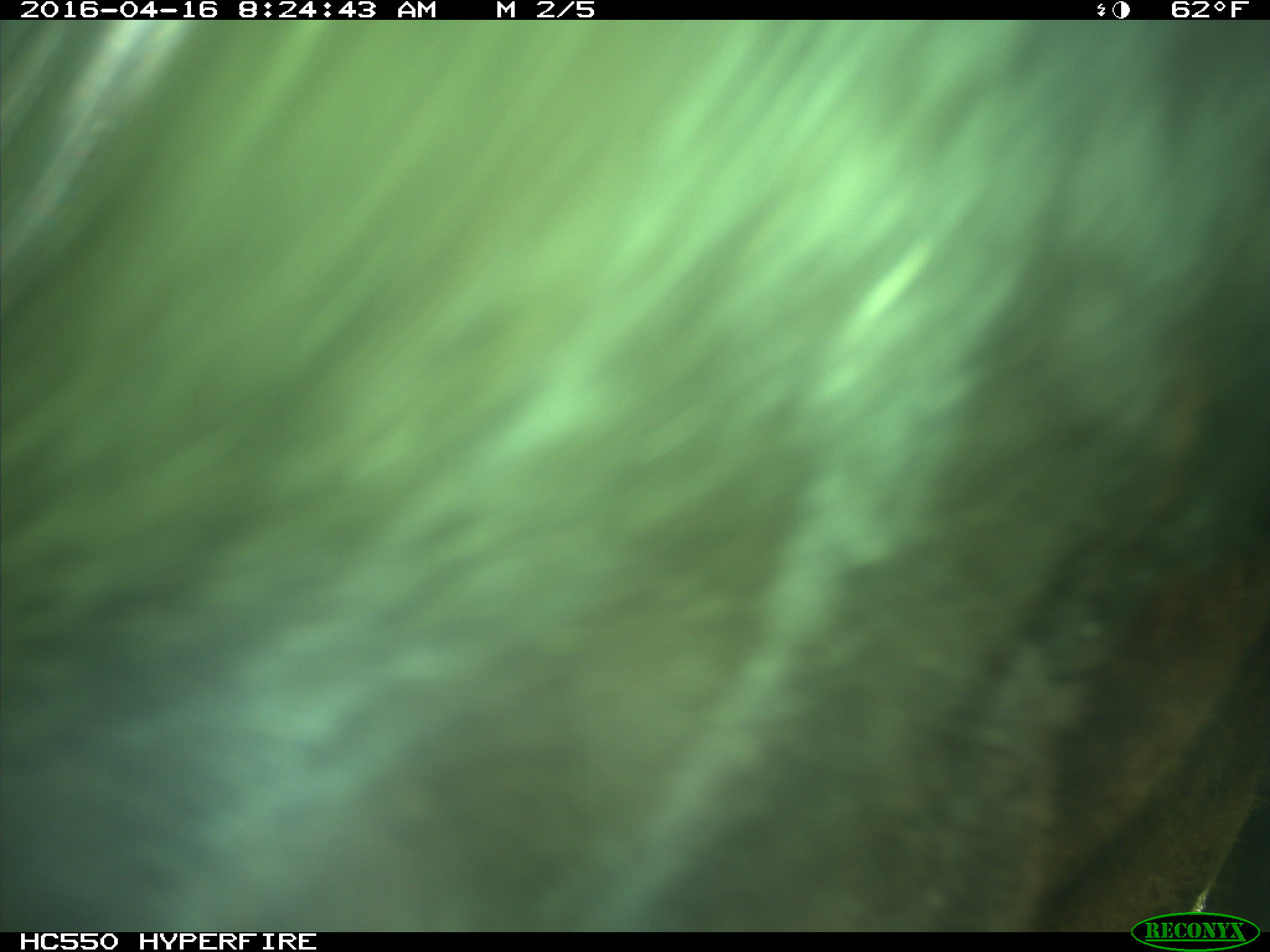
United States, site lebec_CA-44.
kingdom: Animalia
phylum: Chordata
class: Mammalia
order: Artiodactyla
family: Bovidae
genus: Bos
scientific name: Bos taurus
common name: domestic cow